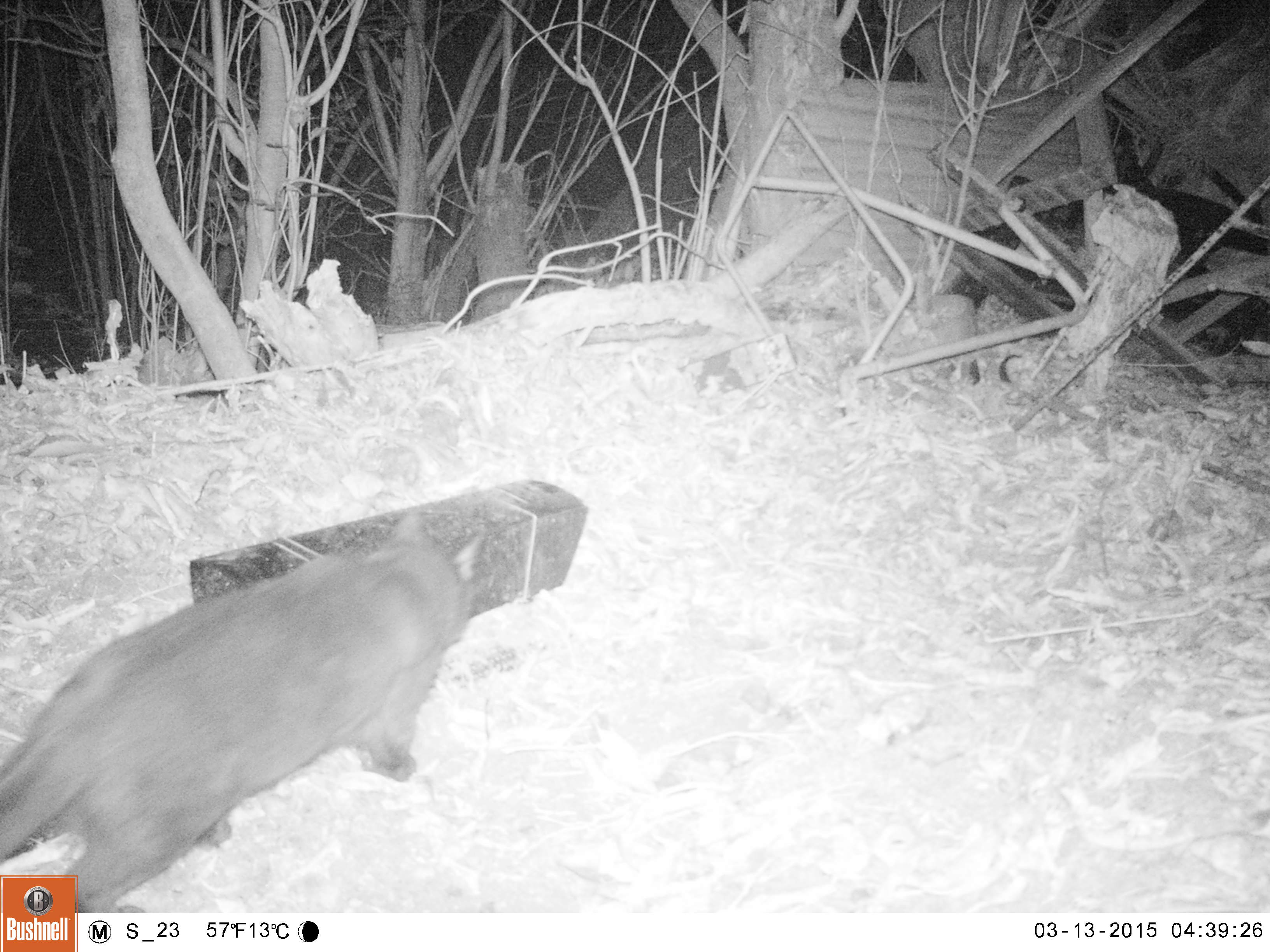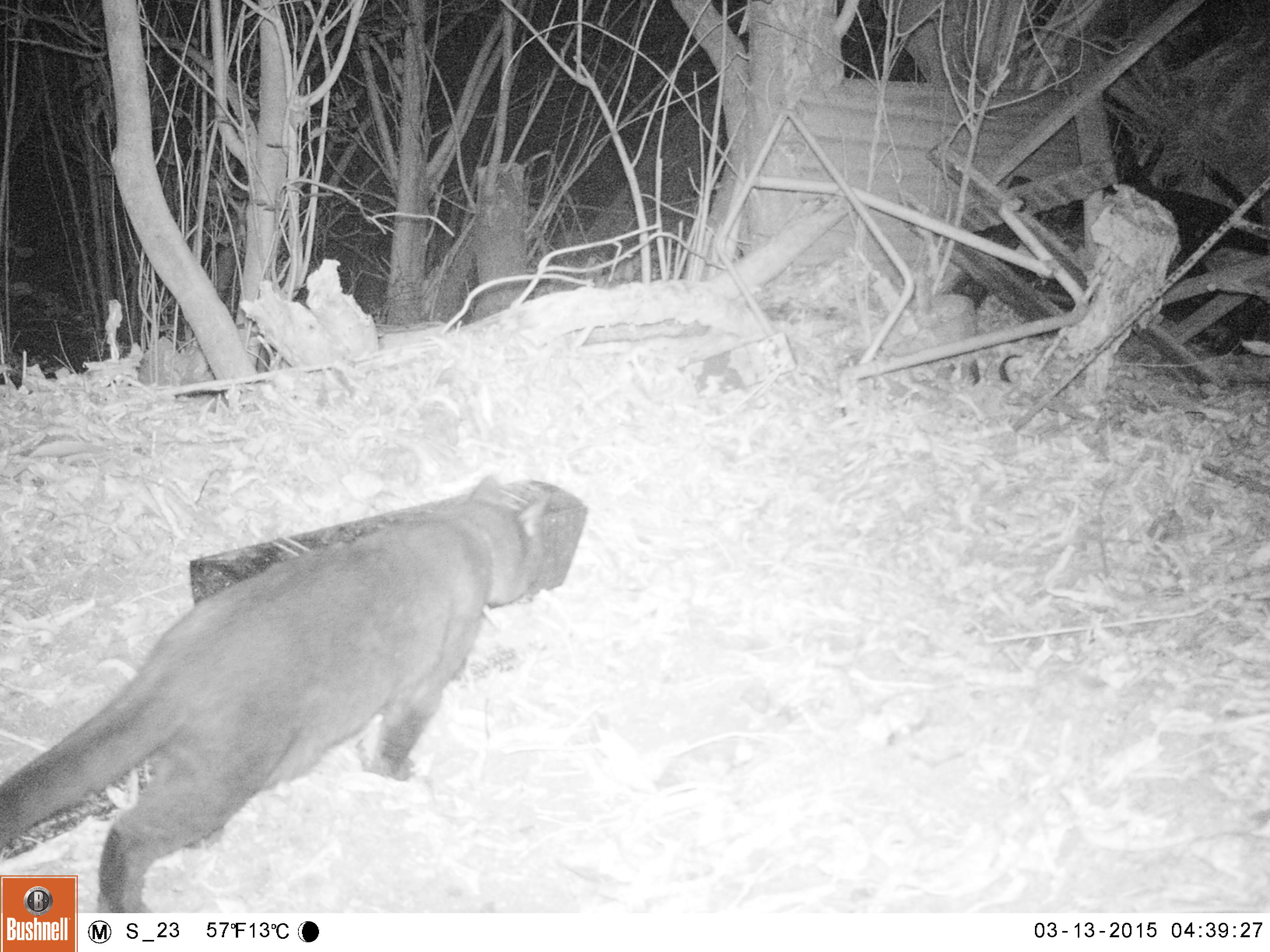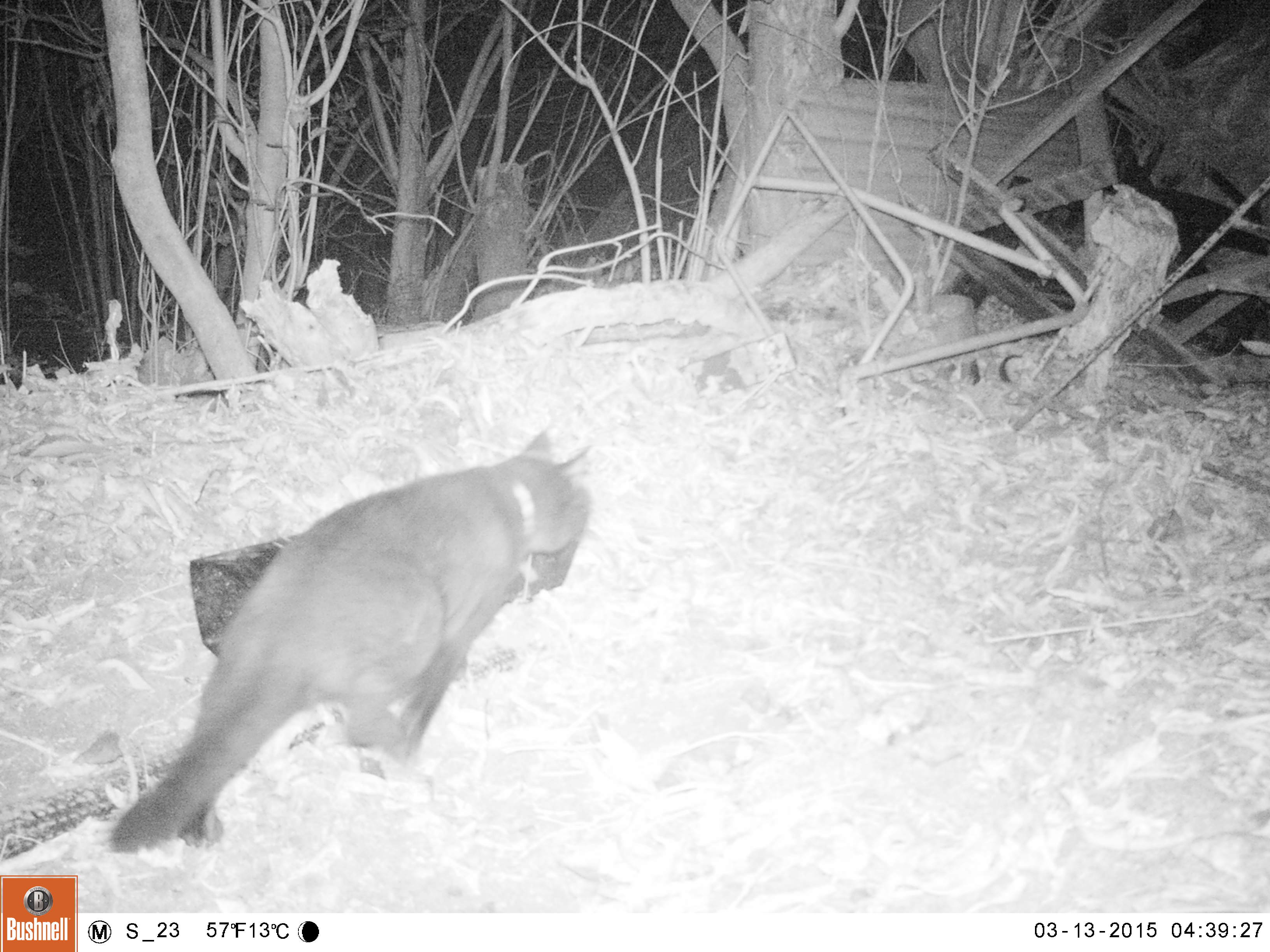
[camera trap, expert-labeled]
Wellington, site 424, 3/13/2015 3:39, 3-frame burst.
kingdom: Animalia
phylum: Chordata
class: Mammalia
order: Carnivora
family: Felidae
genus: Felis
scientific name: Felis catus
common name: cat